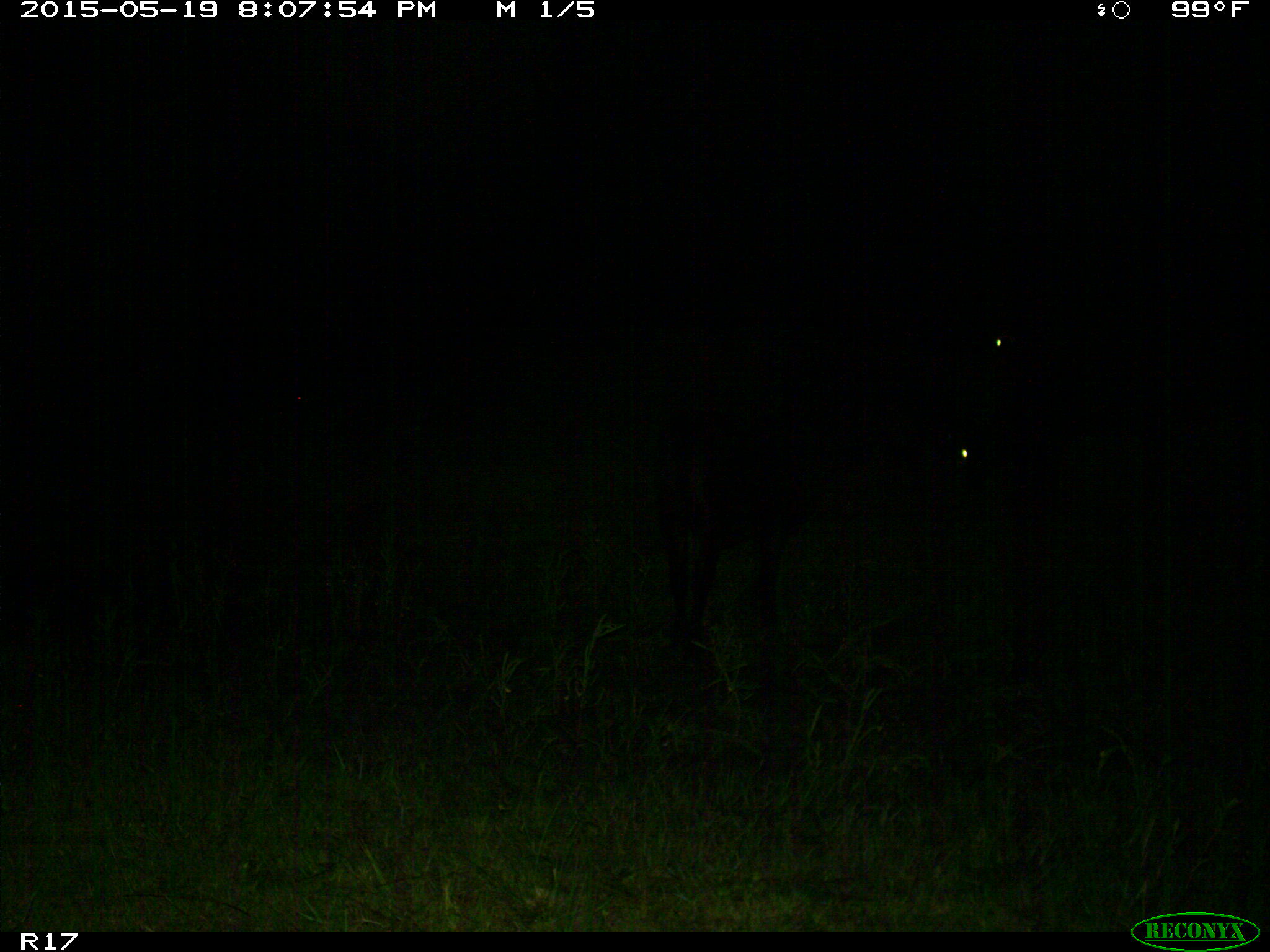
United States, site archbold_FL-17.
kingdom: Animalia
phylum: Chordata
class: Mammalia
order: Artiodactyla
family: Bovidae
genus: Bos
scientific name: Bos taurus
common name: domestic cow